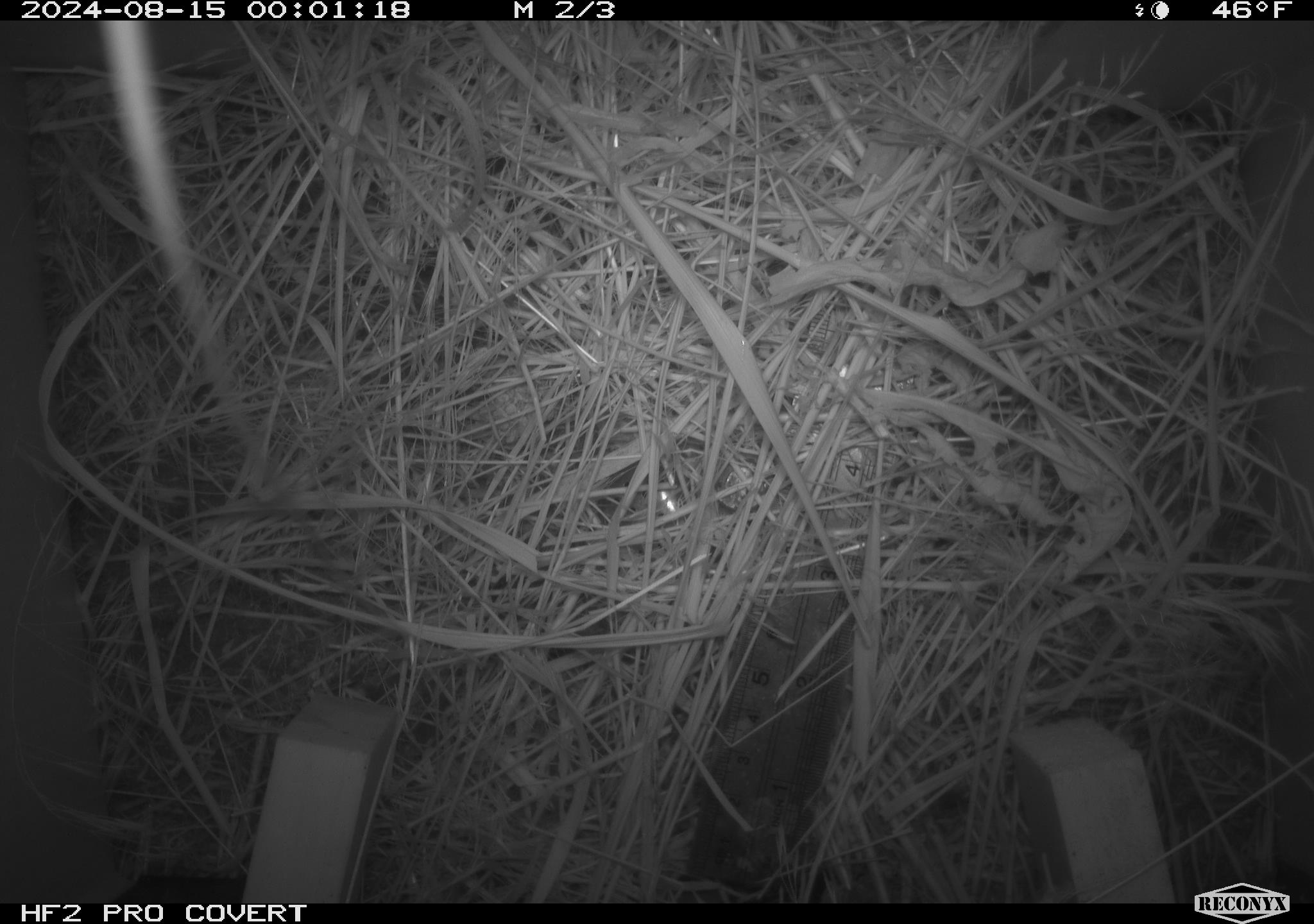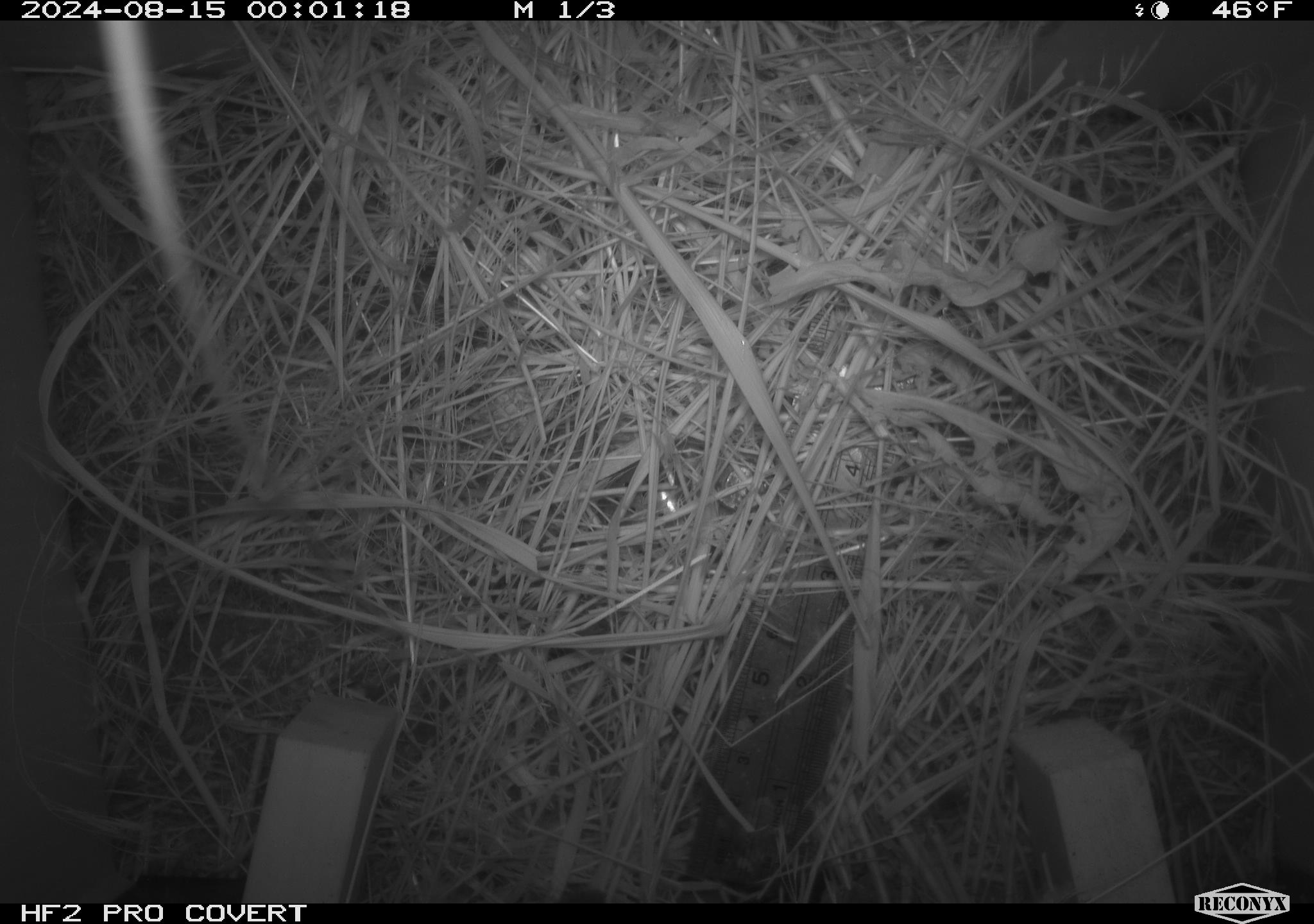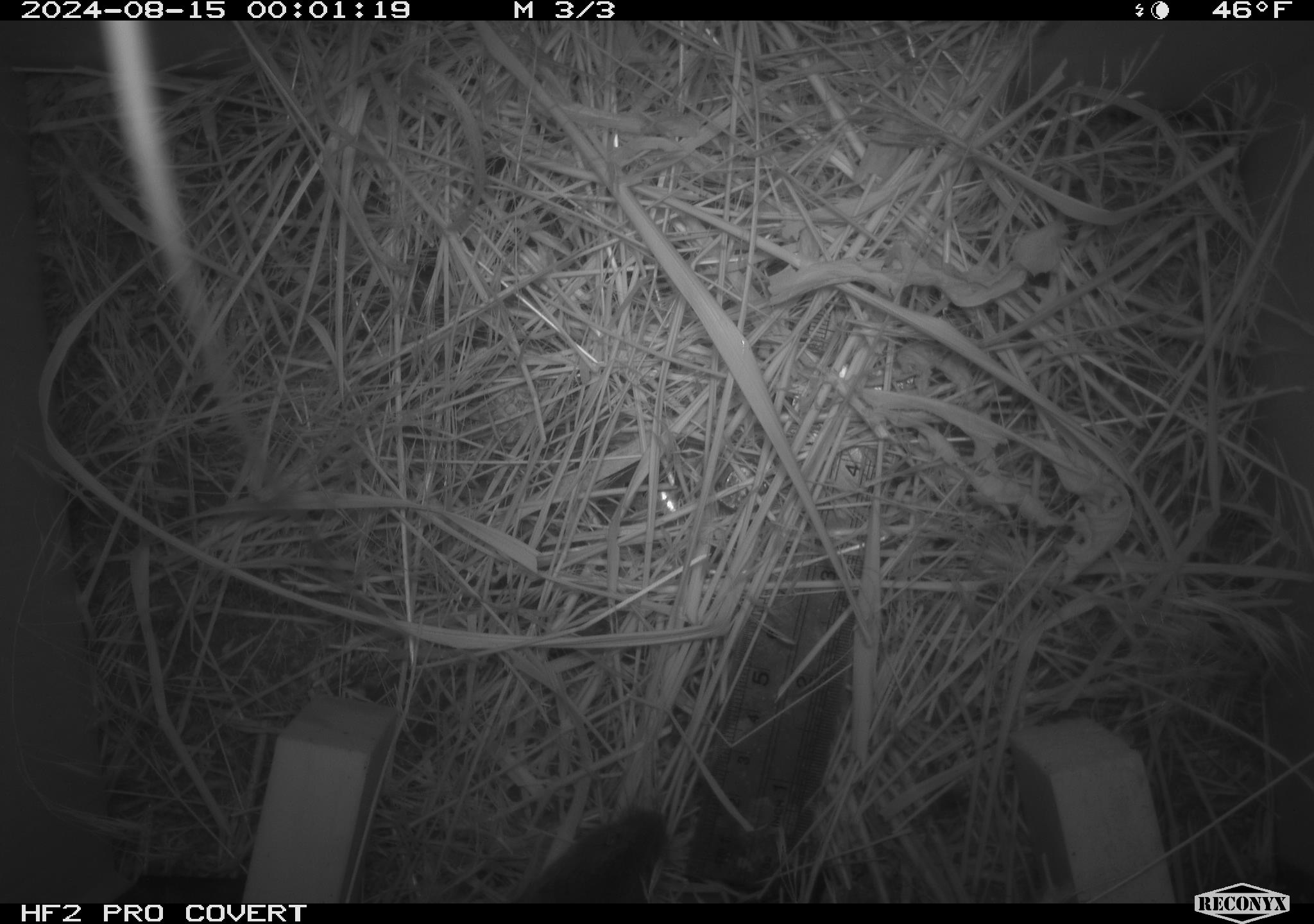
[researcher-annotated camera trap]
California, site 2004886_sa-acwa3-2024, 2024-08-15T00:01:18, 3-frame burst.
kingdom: Animalia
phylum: Chordata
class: Mammalia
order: Eulipotyphla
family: Soricidae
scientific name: Soricidae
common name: shrews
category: soricidae family